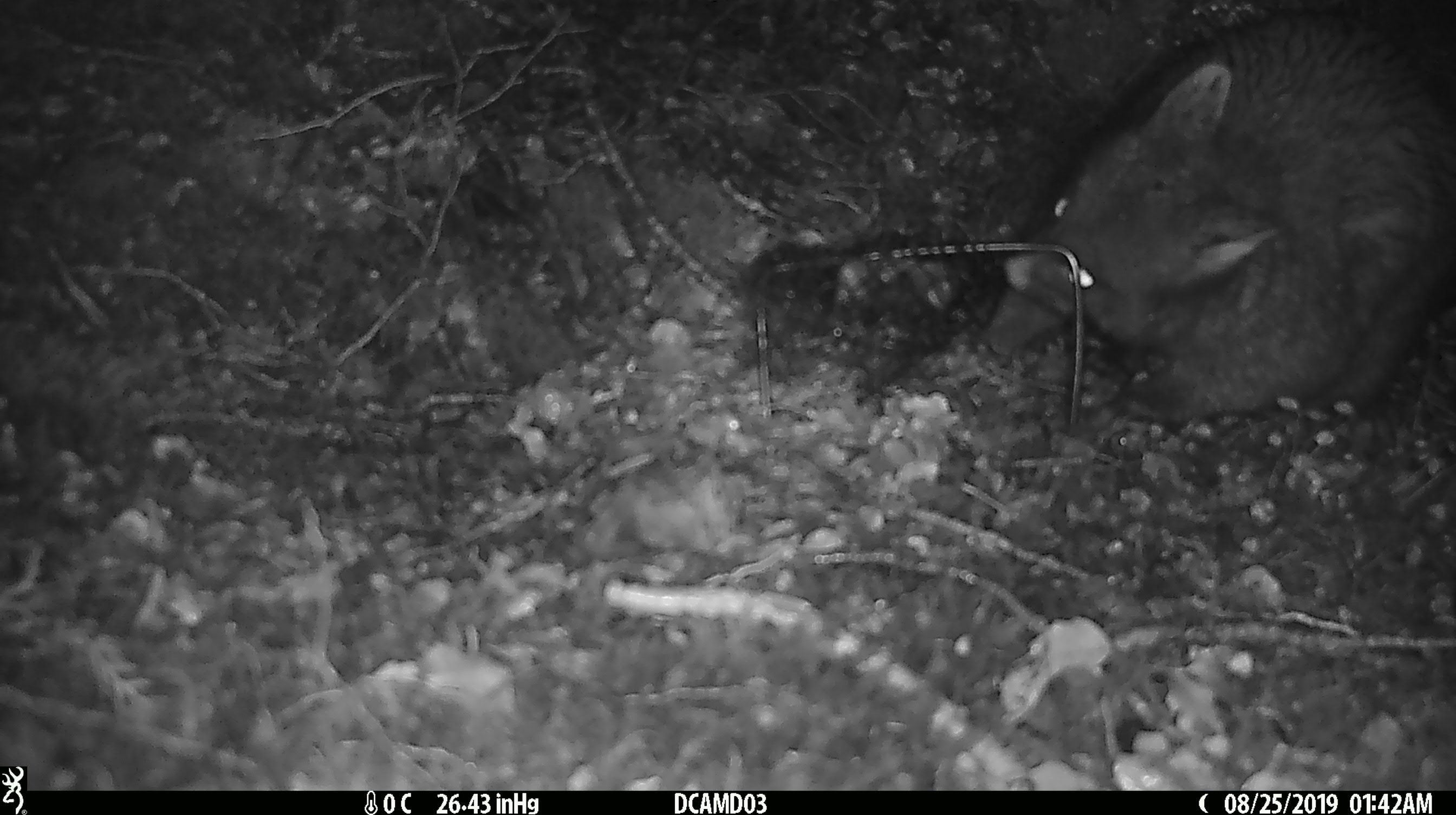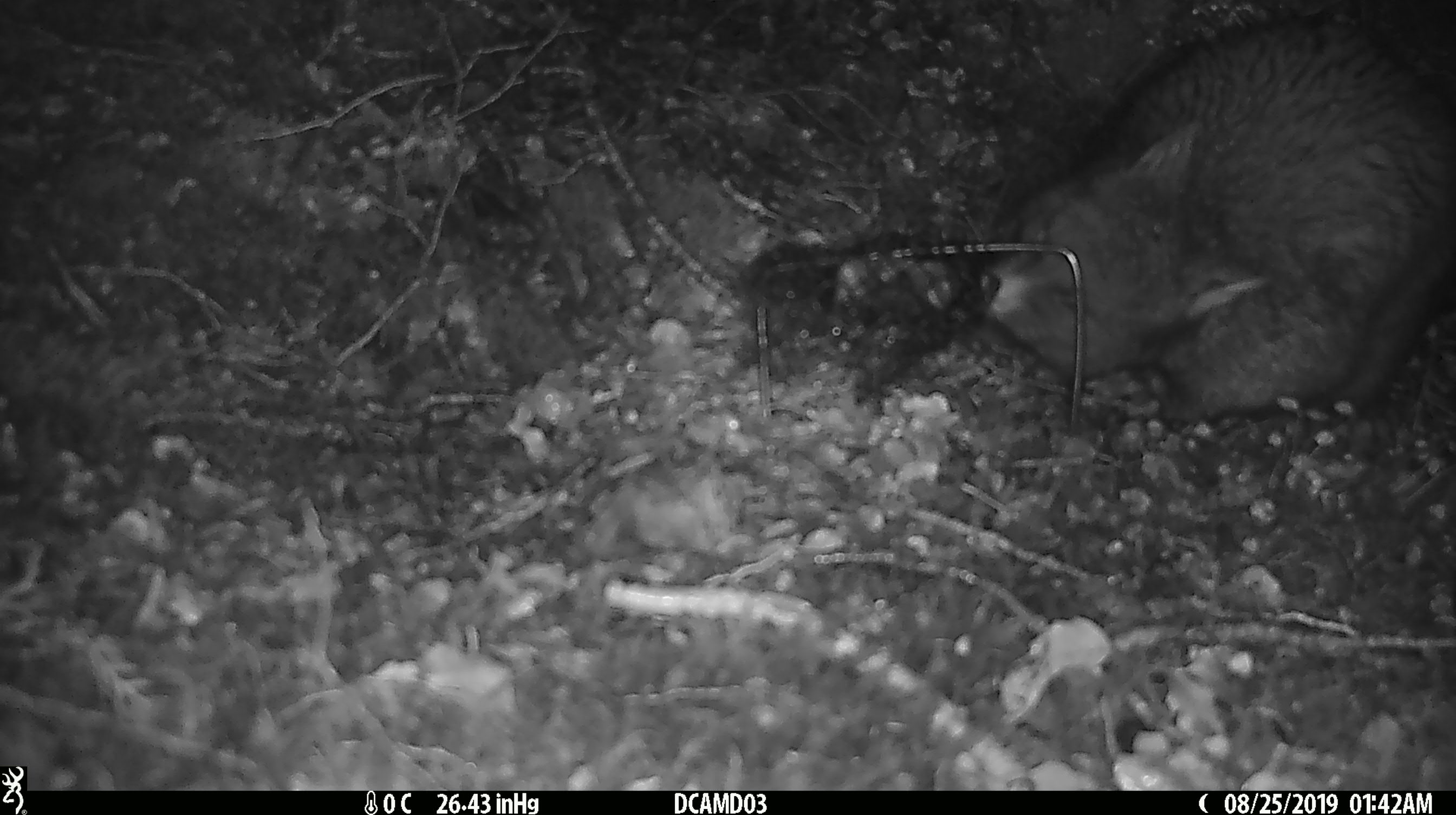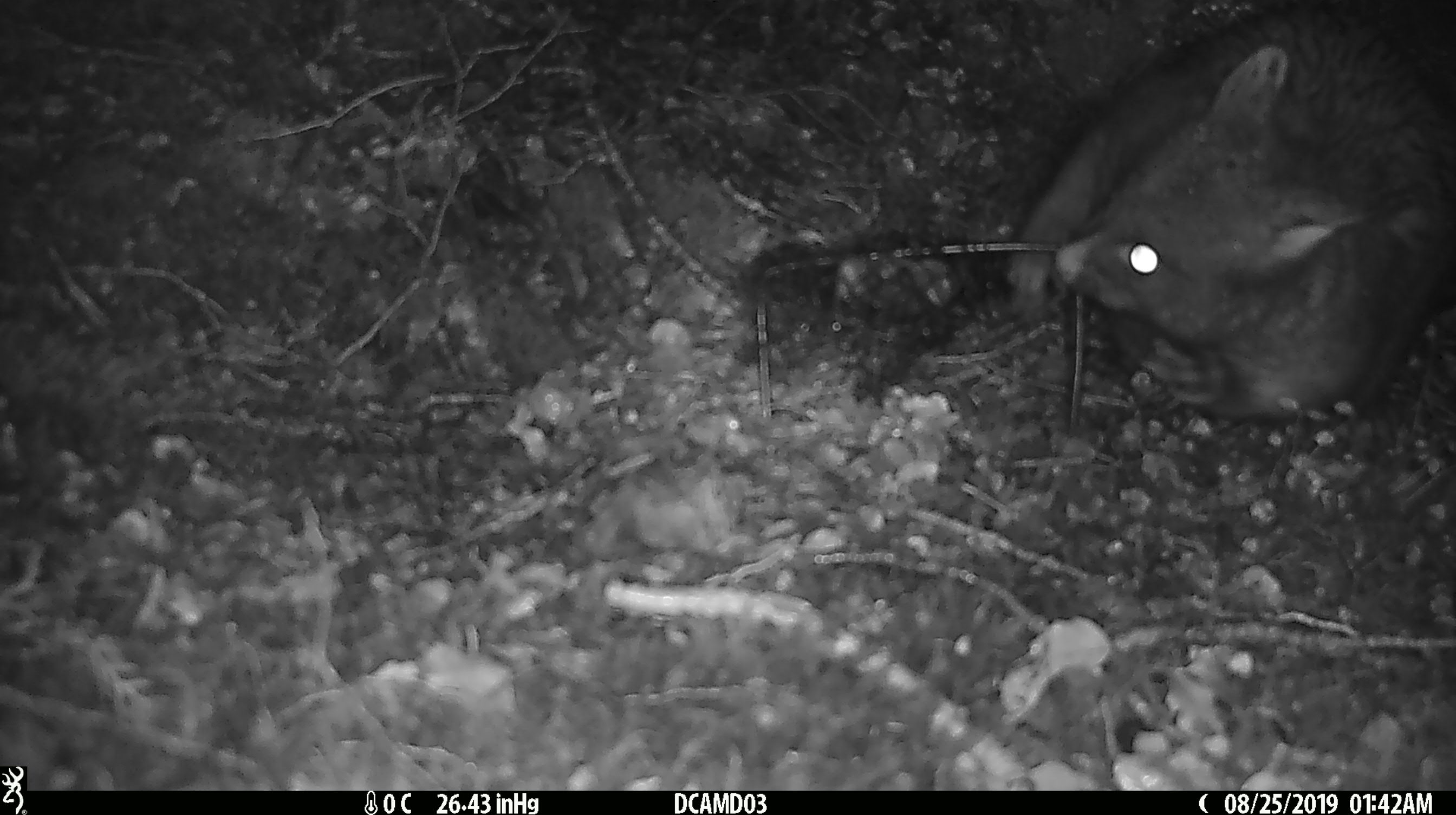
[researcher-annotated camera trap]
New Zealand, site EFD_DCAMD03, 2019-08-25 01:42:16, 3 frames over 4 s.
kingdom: Animalia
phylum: Chordata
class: Mammalia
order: Diprotodontia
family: Phalangeridae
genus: Trichosurus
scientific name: Trichosurus vulpecula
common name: common brushtail possum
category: possum